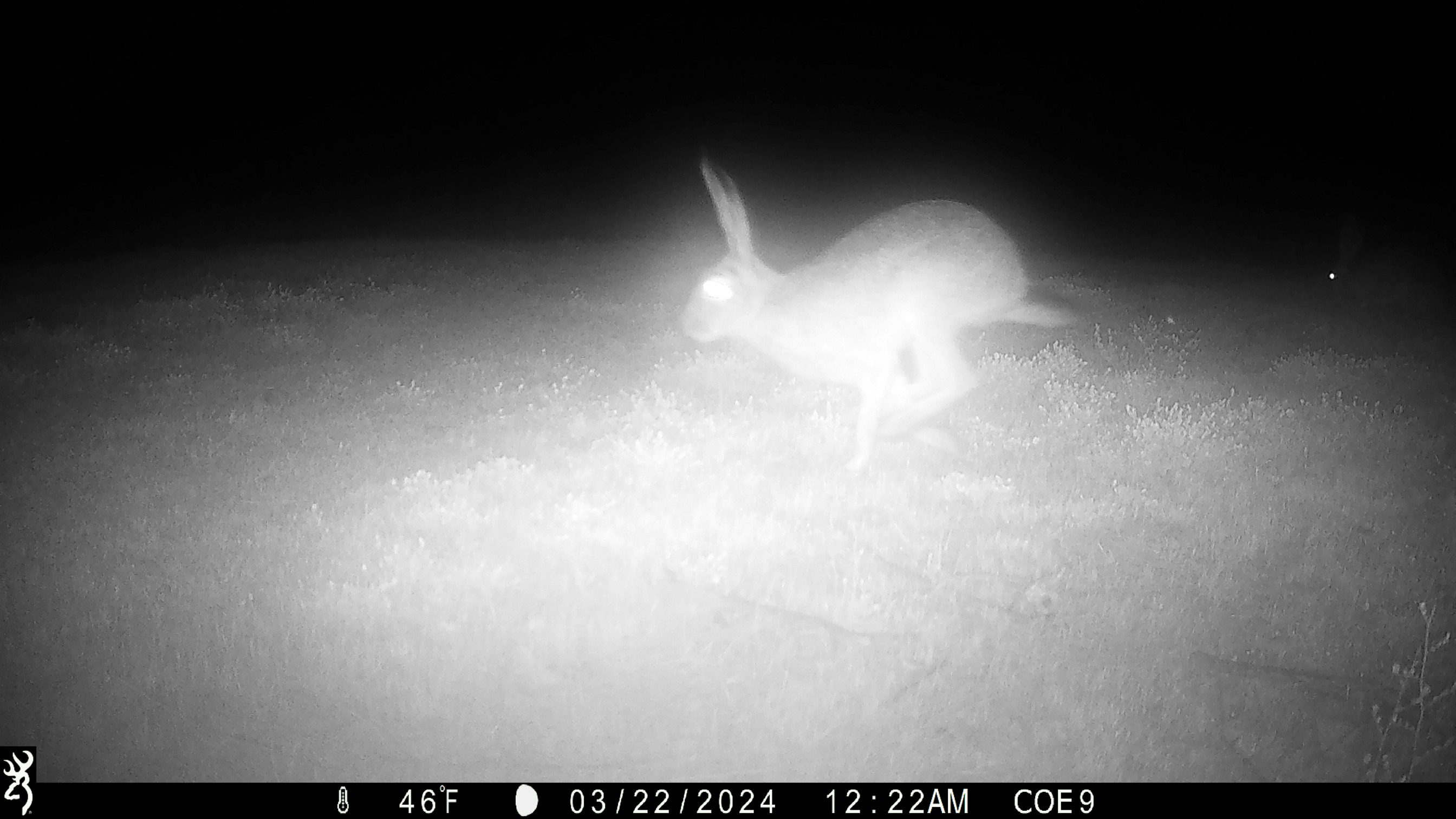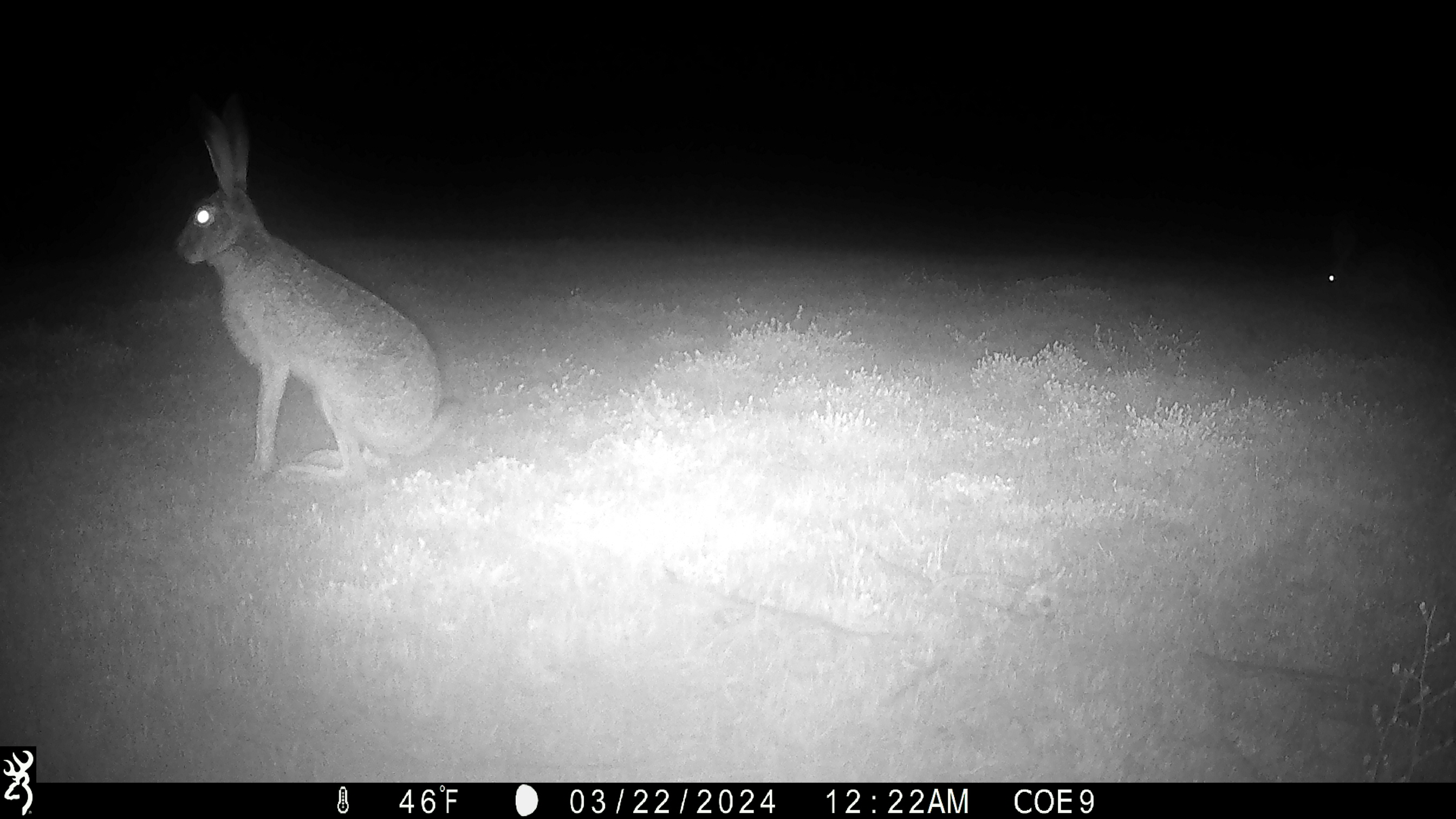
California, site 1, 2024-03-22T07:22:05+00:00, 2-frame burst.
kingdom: Animalia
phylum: Chordata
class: Mammalia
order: Lagomorpha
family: Leporidae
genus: Lepus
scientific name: Lepus californicus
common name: black-tailed jackrabbit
Black-tailed jackrabbit (Lepus californicus).